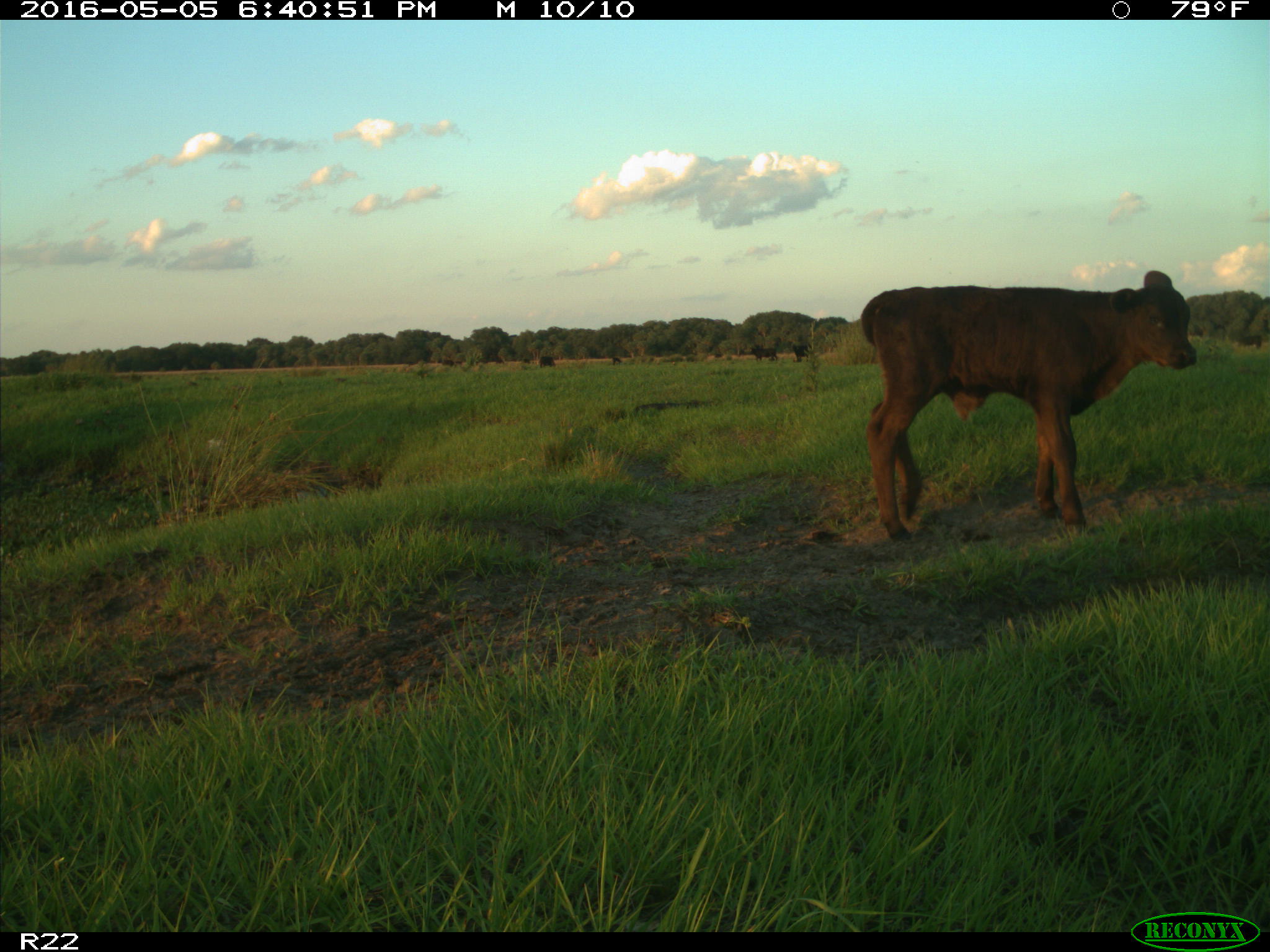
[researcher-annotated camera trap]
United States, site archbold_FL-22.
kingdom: Animalia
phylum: Chordata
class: Mammalia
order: Artiodactyla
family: Bovidae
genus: Bos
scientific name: Bos taurus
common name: domestic cow